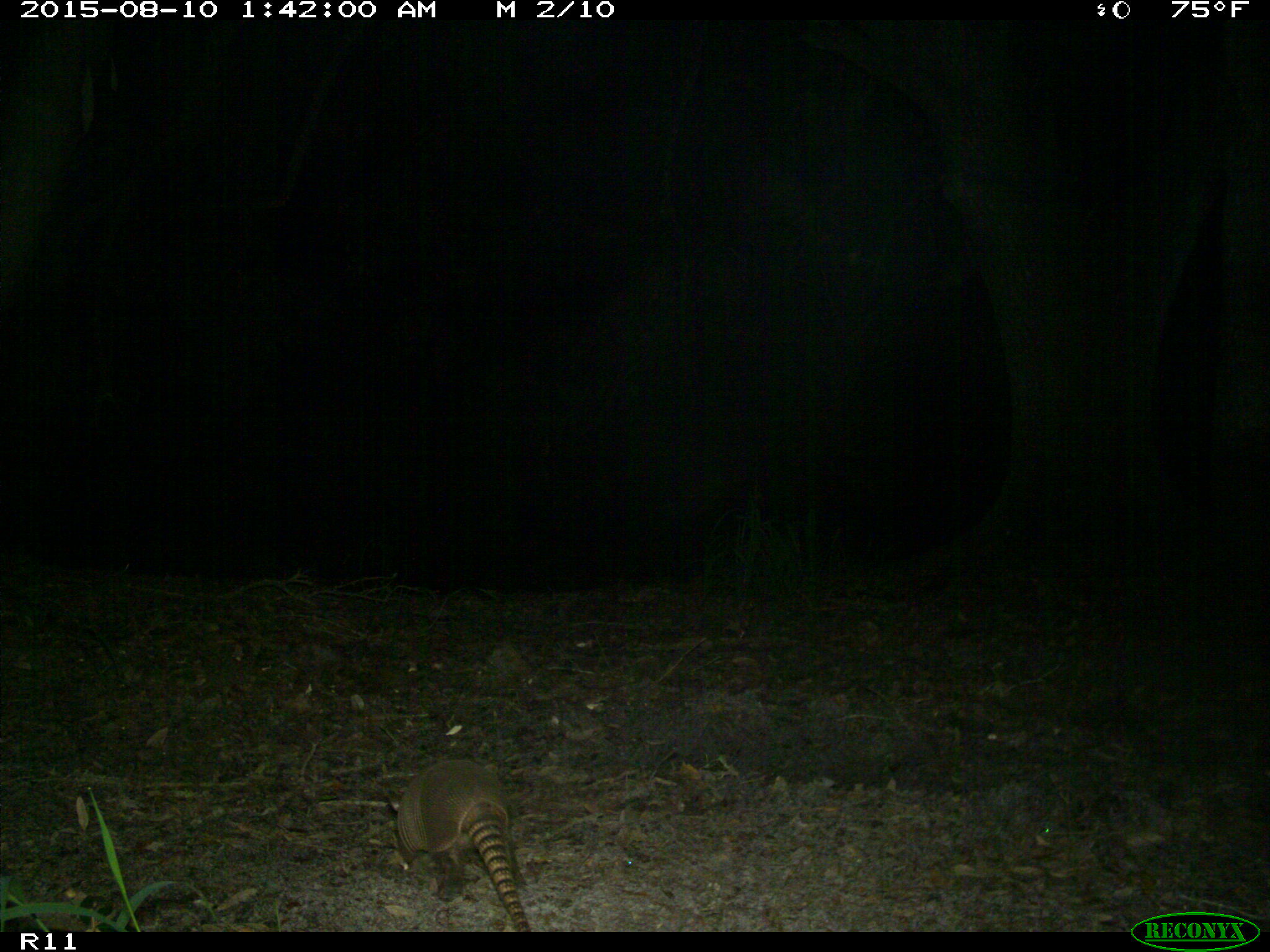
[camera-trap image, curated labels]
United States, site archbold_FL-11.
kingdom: Animalia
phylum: Chordata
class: Mammalia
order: Cingulata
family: Dasypodidae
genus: Dasypus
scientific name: Dasypus novemcinctus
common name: nine-banded armadillo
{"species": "Dasypus novemcinctus (nine-banded armadillo)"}